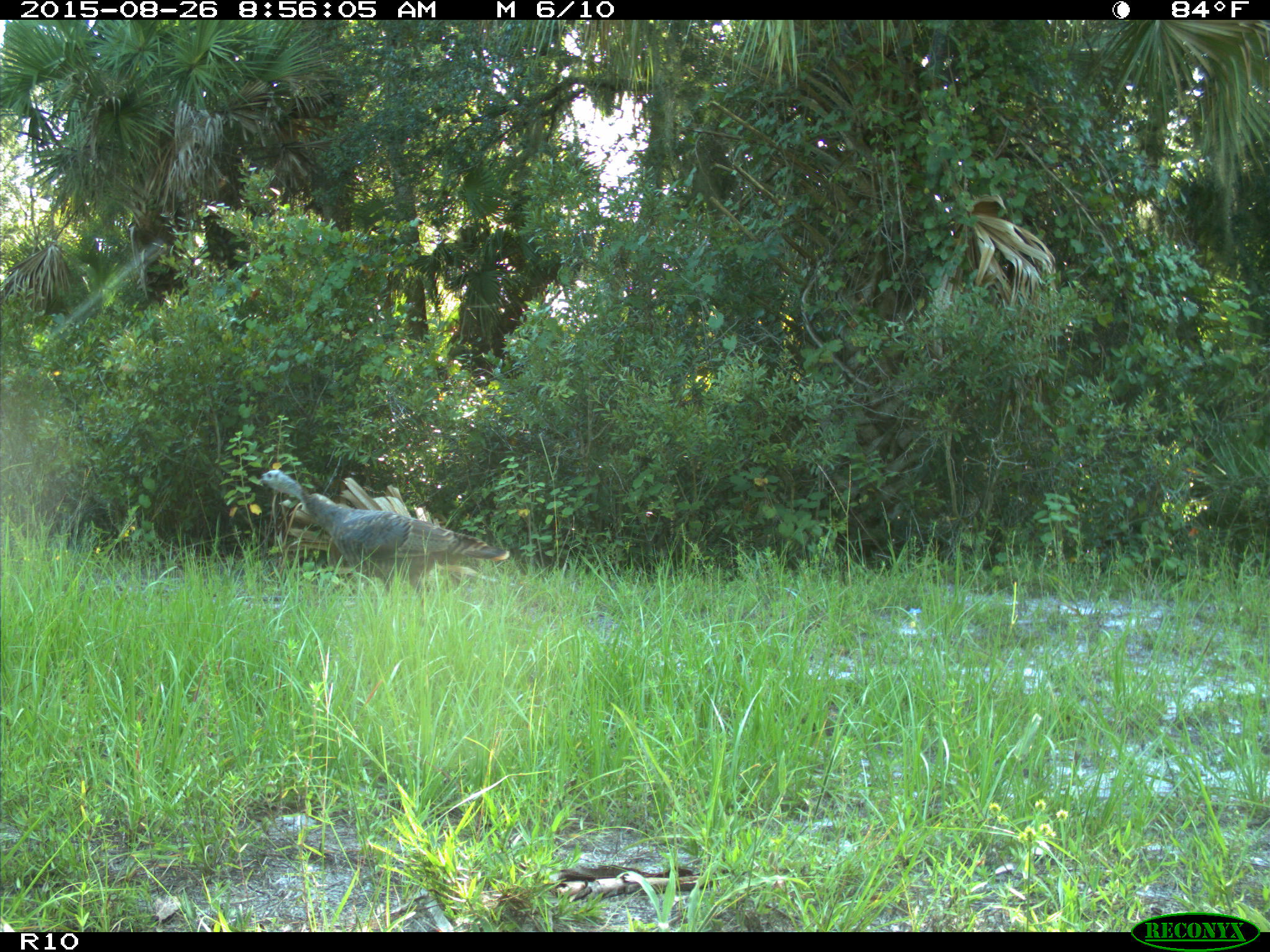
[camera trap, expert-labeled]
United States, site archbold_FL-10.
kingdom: Animalia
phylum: Chordata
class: Aves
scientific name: Aves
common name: birds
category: unidentified bird